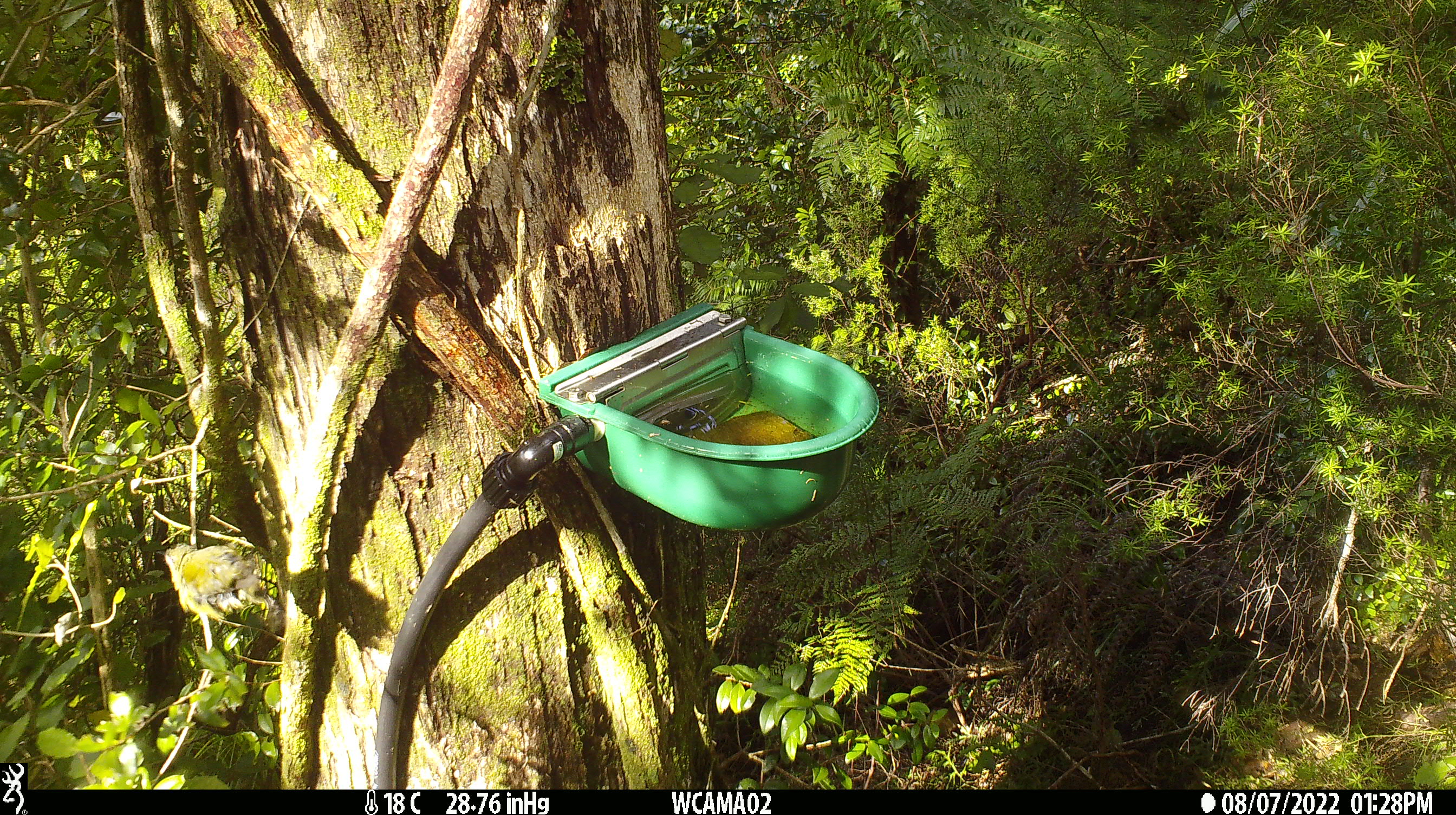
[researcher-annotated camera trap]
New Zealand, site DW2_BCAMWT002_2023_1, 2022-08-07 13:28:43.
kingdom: Animalia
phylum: Chordata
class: Aves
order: Passeriformes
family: Meliphagidae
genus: Anthornis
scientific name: Anthornis melanura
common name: new zealand bellbird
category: bellbird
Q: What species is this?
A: Bellbird (new zealand bellbird) (Anthornis melanura).